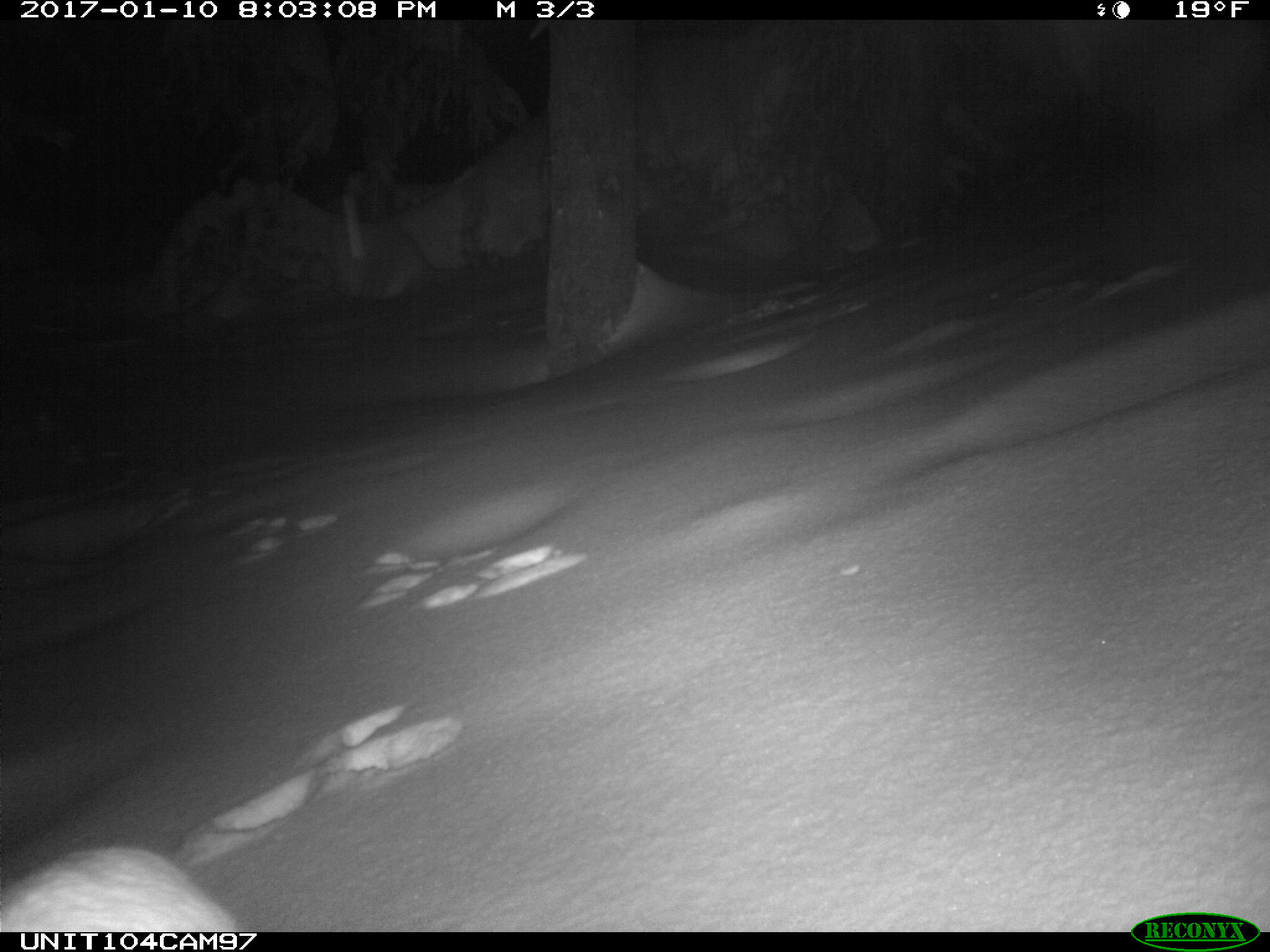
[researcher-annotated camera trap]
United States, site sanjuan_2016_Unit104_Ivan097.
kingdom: Animalia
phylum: Chordata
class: Mammalia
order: Lagomorpha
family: Leporidae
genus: Lepus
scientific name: Lepus americanus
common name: snowshoe hare